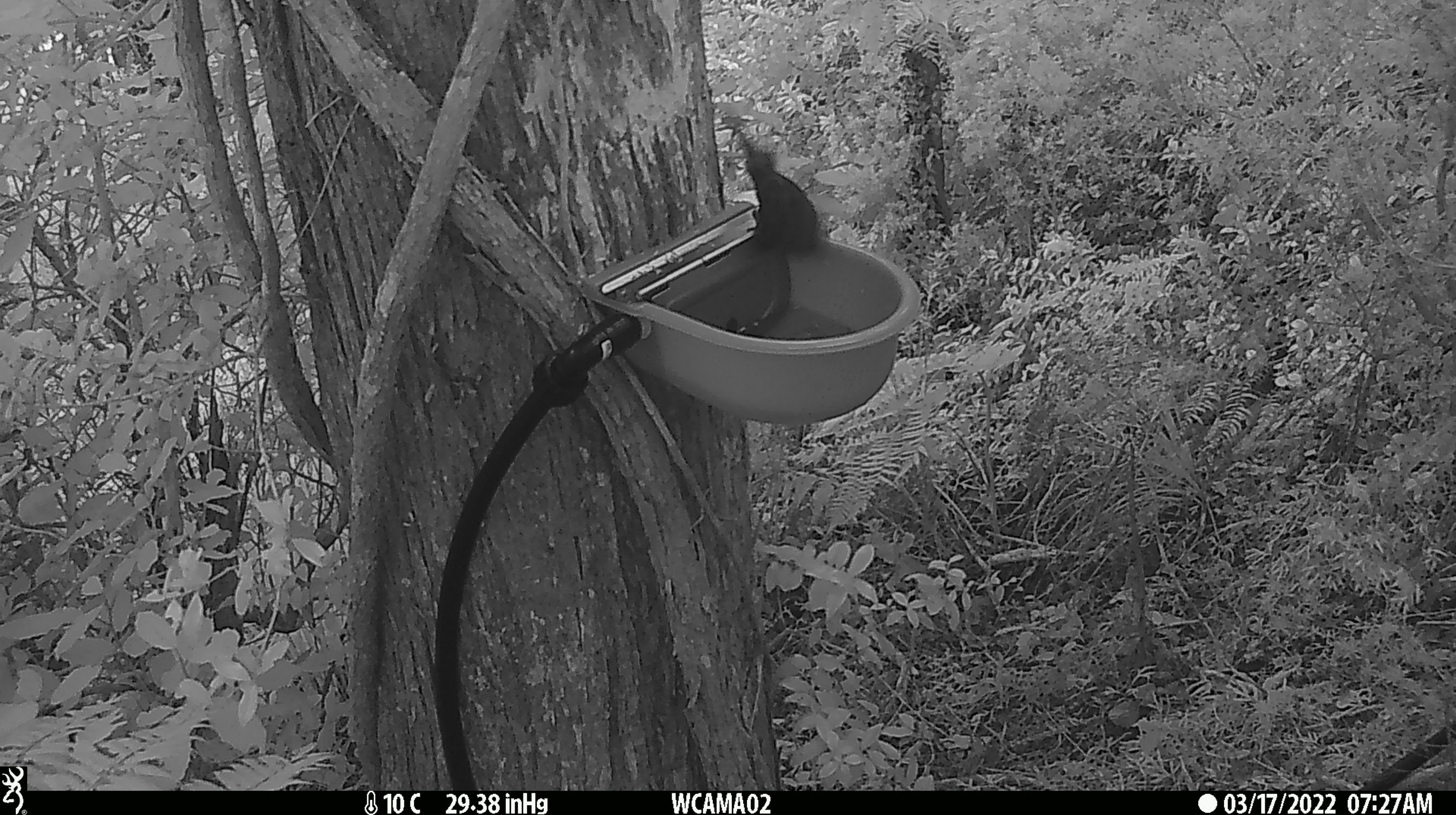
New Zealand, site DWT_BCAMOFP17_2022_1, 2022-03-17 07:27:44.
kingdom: Animalia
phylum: Chordata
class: Aves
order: Psittaciformes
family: Psittaculidae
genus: Cyanoramphus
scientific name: Cyanoramphus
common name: parakeet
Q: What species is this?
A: Parakeet (Cyanoramphus).